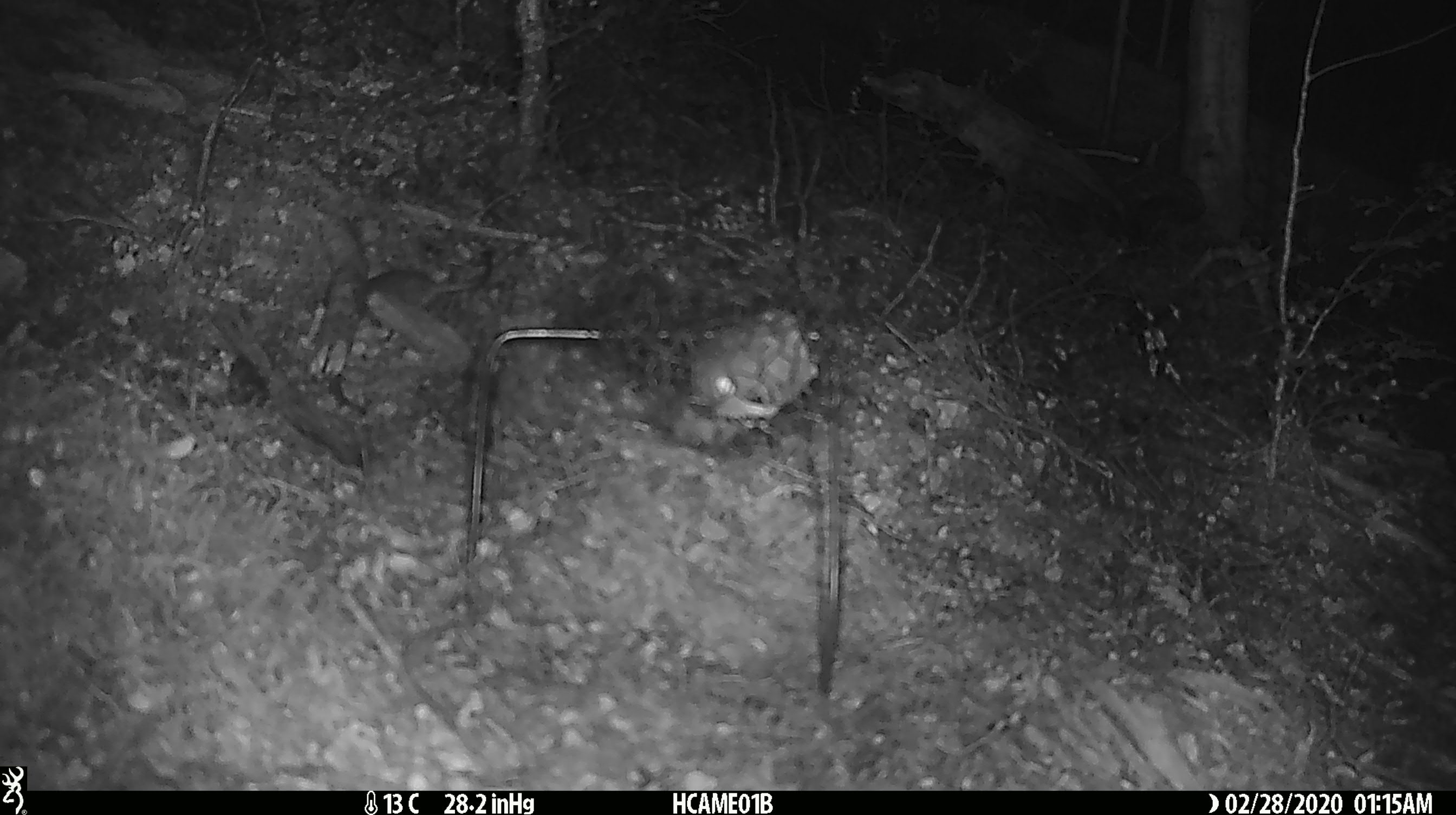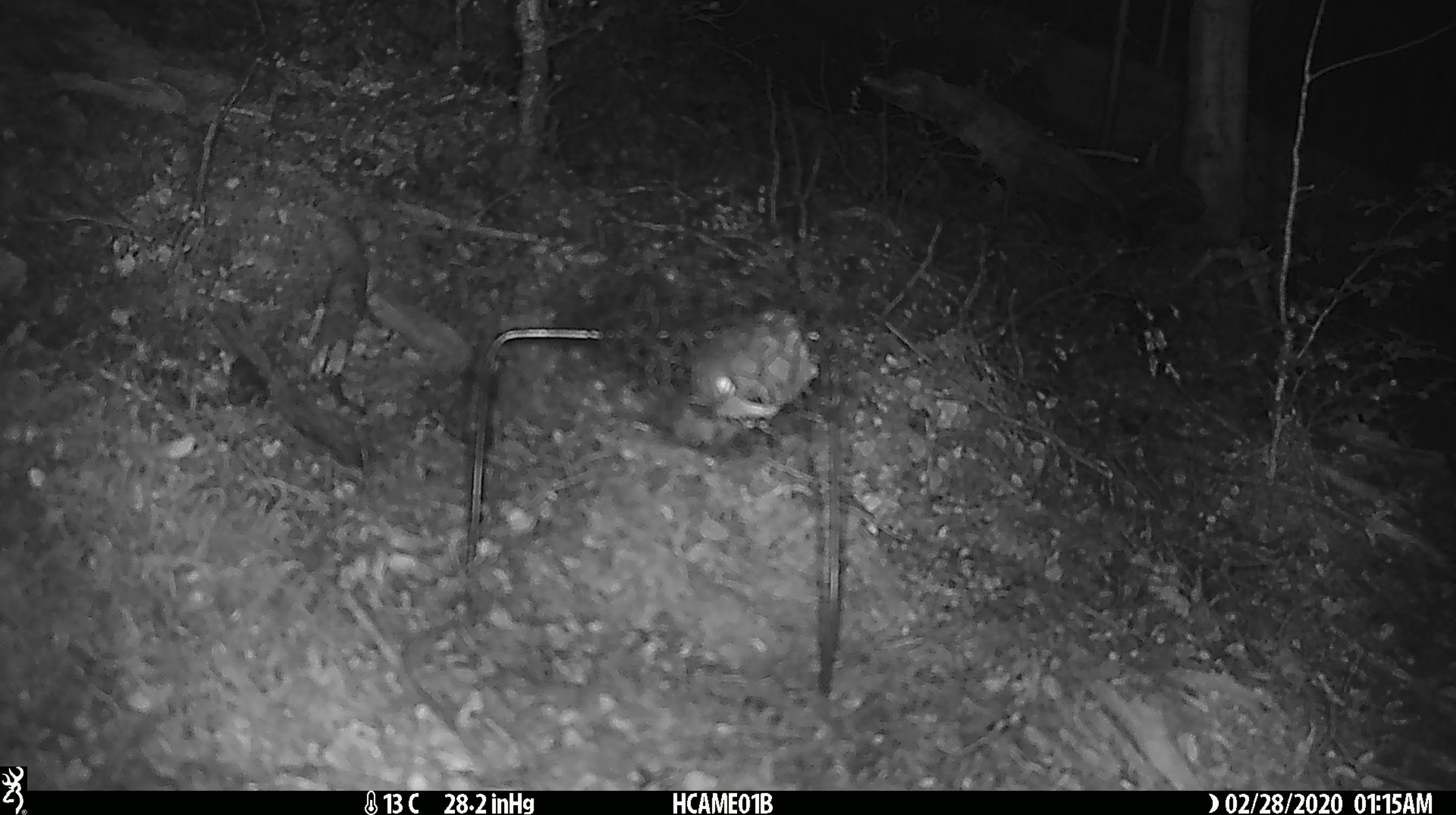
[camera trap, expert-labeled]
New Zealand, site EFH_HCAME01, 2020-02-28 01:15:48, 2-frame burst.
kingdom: Animalia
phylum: Chordata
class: Mammalia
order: Rodentia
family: Muridae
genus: Mus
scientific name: Mus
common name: mouse